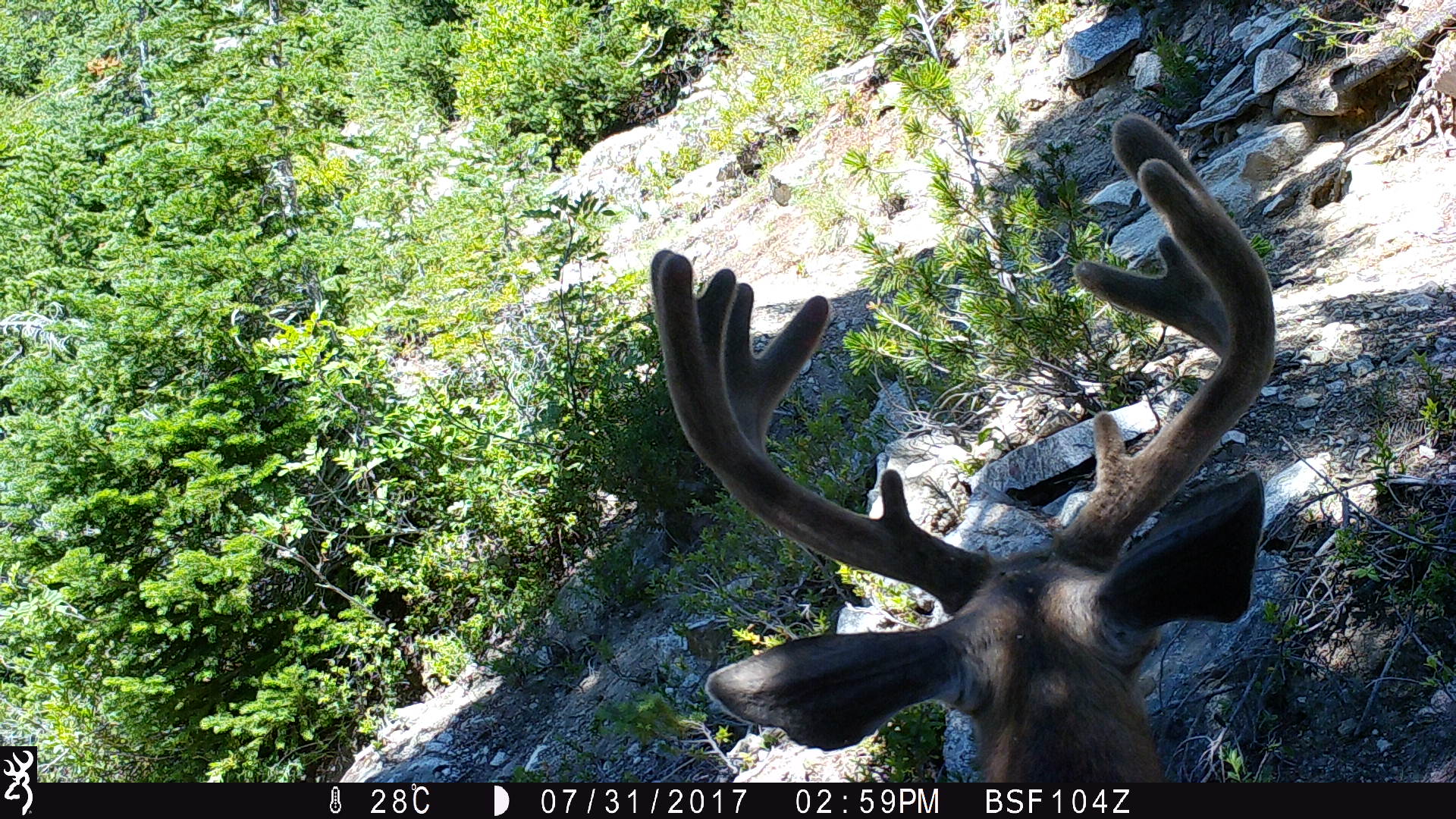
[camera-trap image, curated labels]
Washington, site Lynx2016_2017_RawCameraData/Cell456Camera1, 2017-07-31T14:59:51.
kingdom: Animalia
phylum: Chordata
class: Mammalia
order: Artiodactyla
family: Cervidae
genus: Odocoileus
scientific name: Odocoileus hemionus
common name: mule deer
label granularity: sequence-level